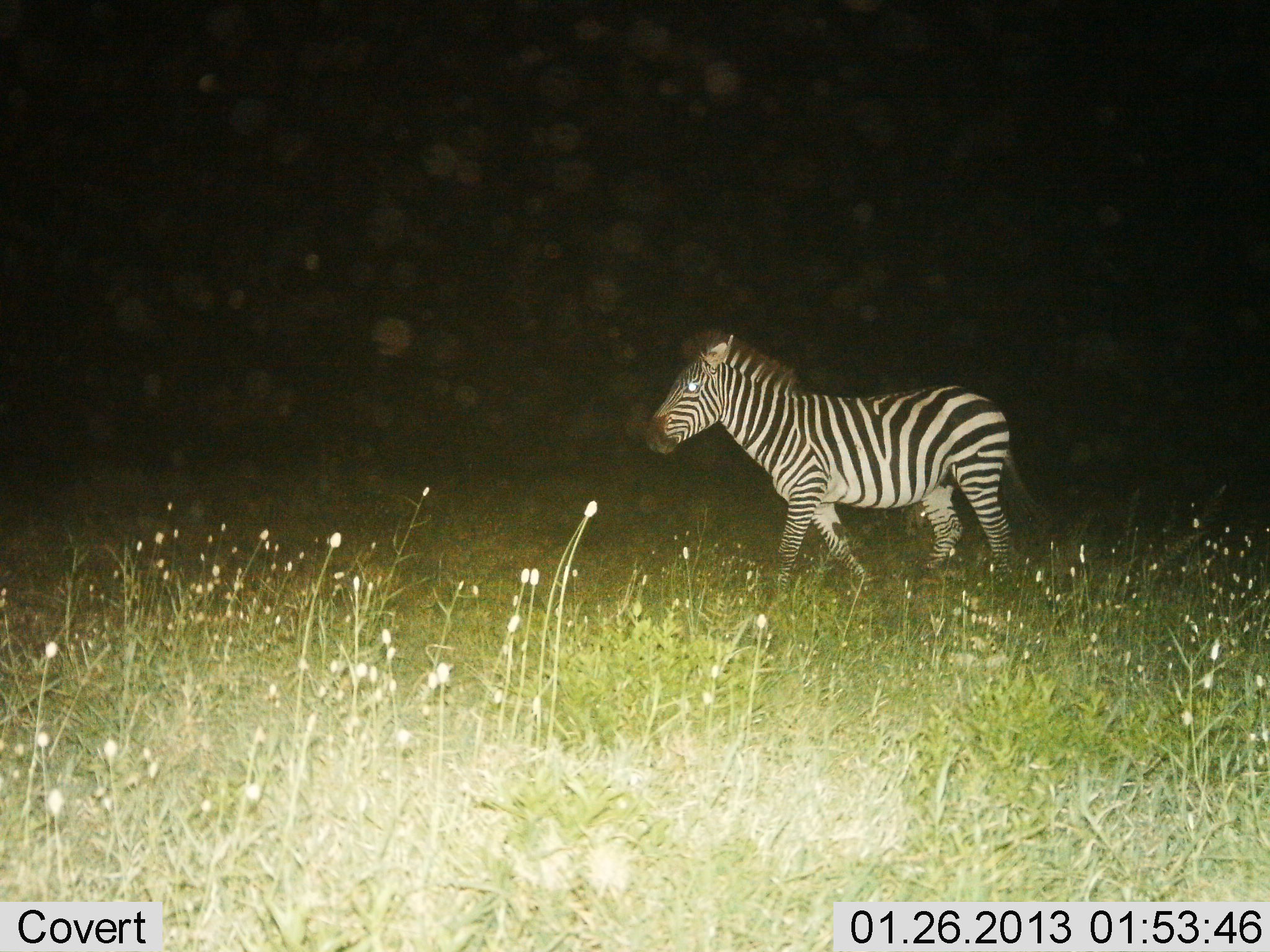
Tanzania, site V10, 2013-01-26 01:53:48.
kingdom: Animalia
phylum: Chordata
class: Mammalia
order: Perissodactyla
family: Equidae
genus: Equus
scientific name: Equus quagga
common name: plains zebra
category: zebra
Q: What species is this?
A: Zebra (plains zebra) (Equus quagga).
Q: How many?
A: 1.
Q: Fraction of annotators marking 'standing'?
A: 16%.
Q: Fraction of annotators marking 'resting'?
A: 0%.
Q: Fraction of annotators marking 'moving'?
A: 87%.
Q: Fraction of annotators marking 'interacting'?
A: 0%.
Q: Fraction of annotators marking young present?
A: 2%.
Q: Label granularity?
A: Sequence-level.